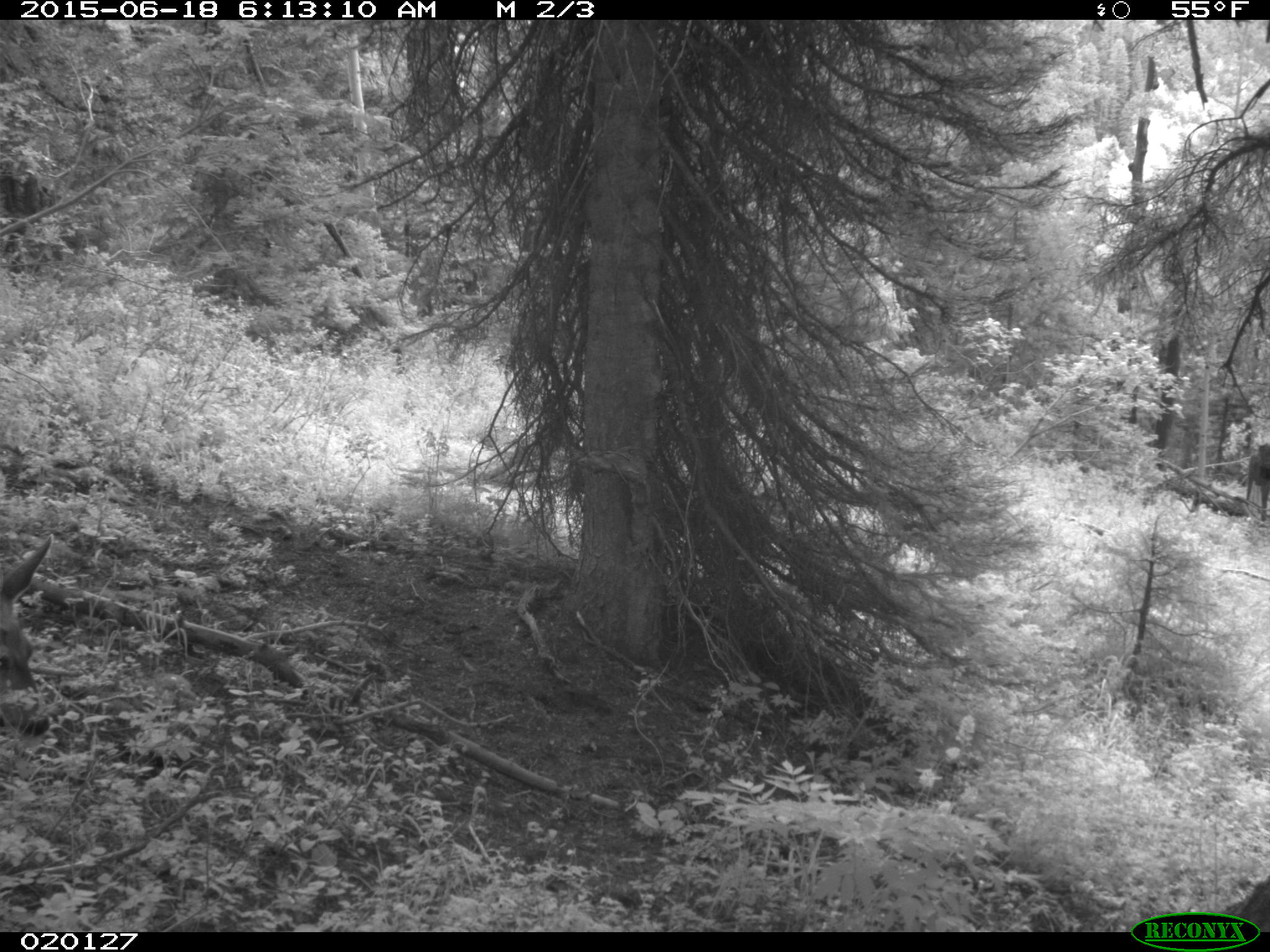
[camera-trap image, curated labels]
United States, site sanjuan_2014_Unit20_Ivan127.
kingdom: Animalia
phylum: Chordata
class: Mammalia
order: Artiodactyla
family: Cervidae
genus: Odocoileus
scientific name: Odocoileus hemionus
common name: mule deer